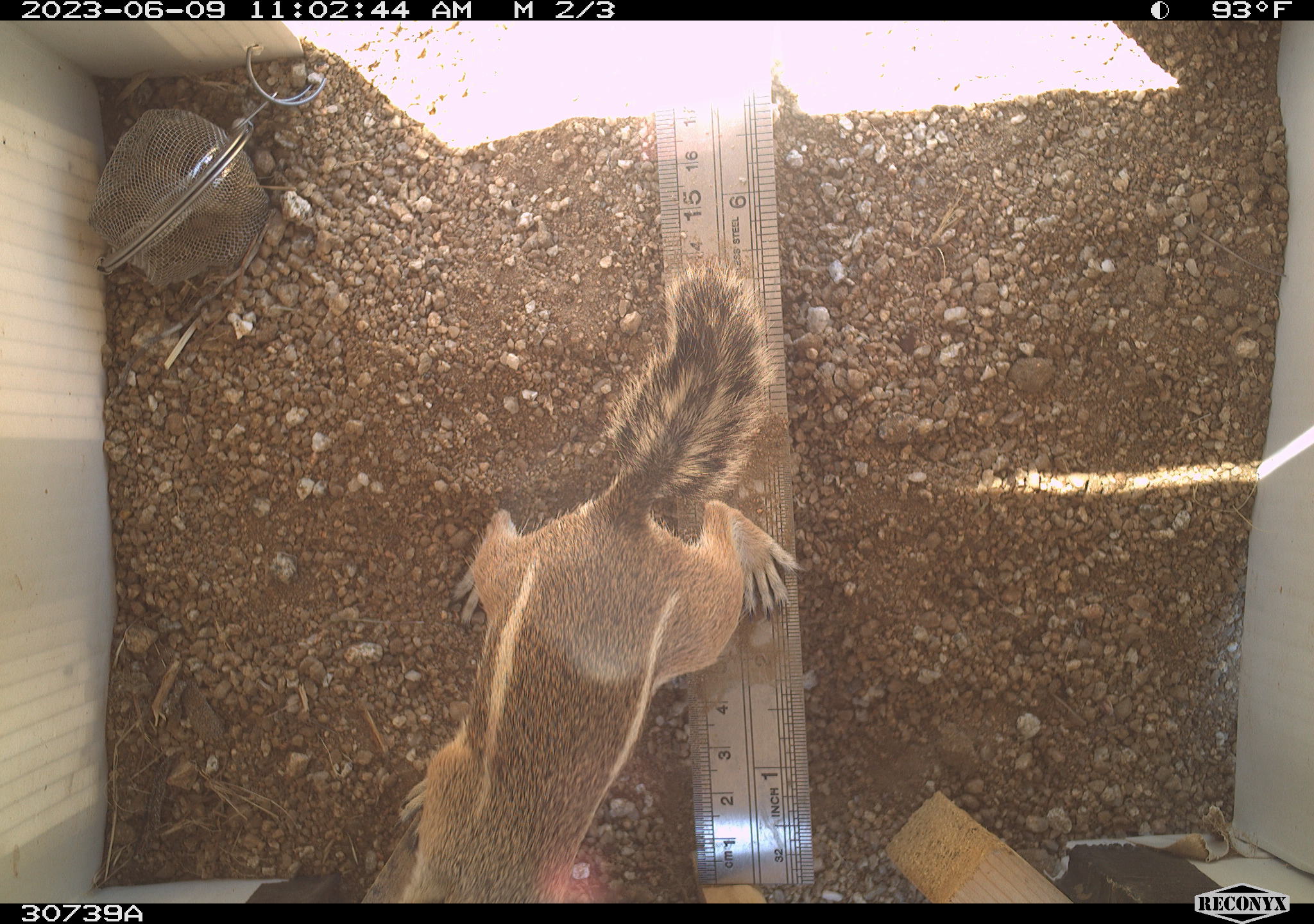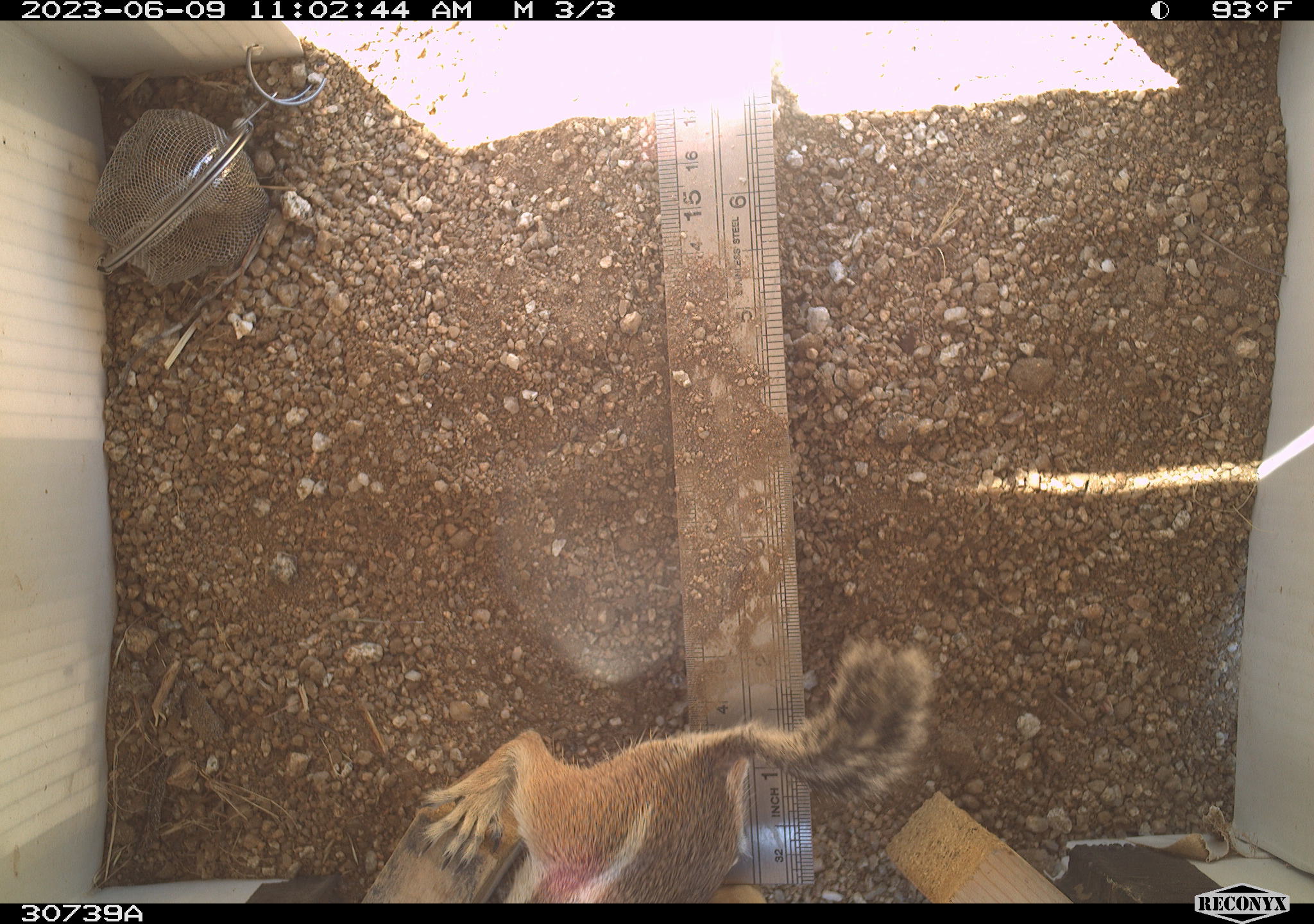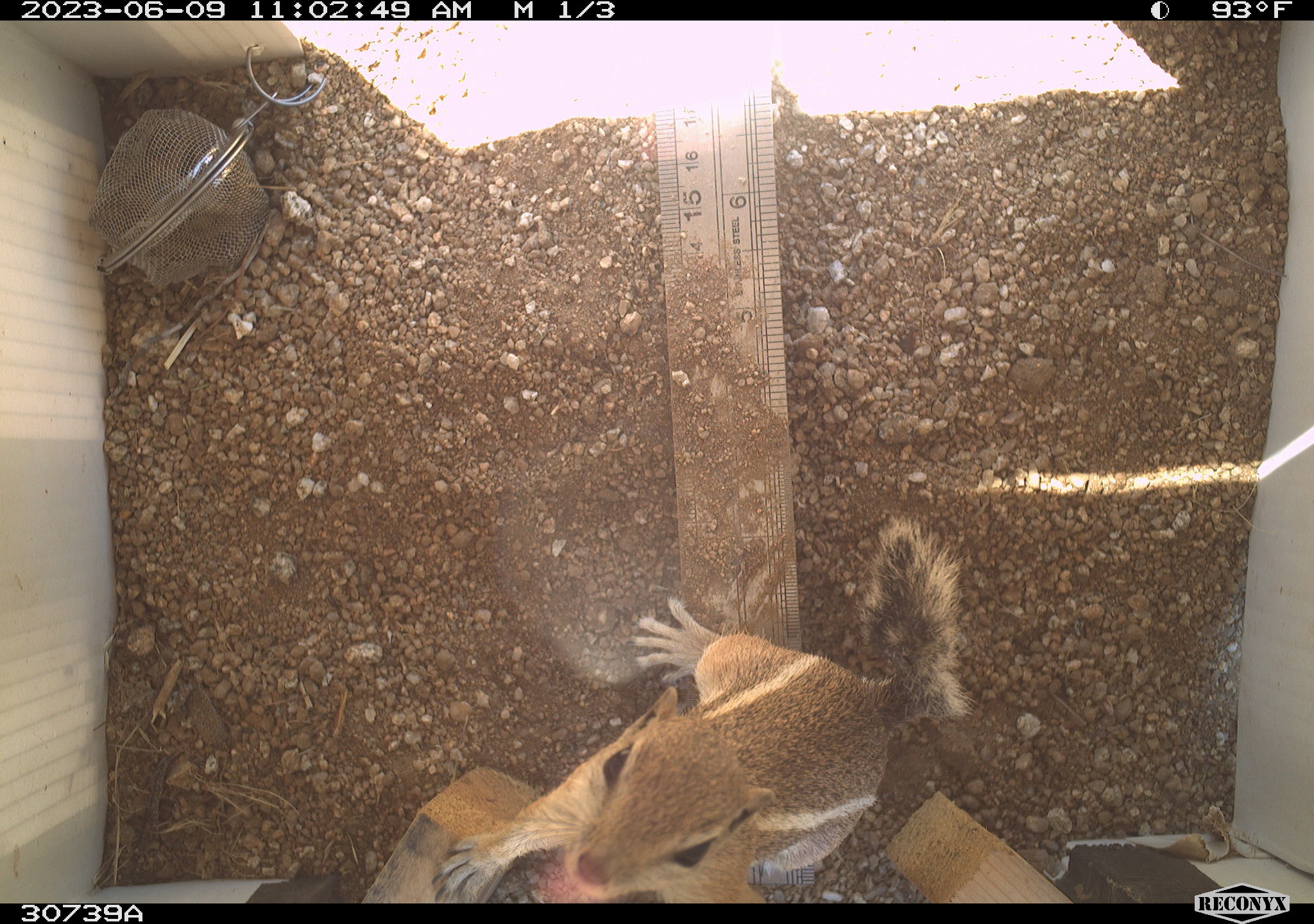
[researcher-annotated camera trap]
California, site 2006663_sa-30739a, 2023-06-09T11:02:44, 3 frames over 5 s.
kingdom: Animalia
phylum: Chordata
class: Mammalia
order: Rodentia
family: Sciuridae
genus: Ammospermophilus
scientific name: Ammospermophilus leucurus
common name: white-tailed antelope squirrel